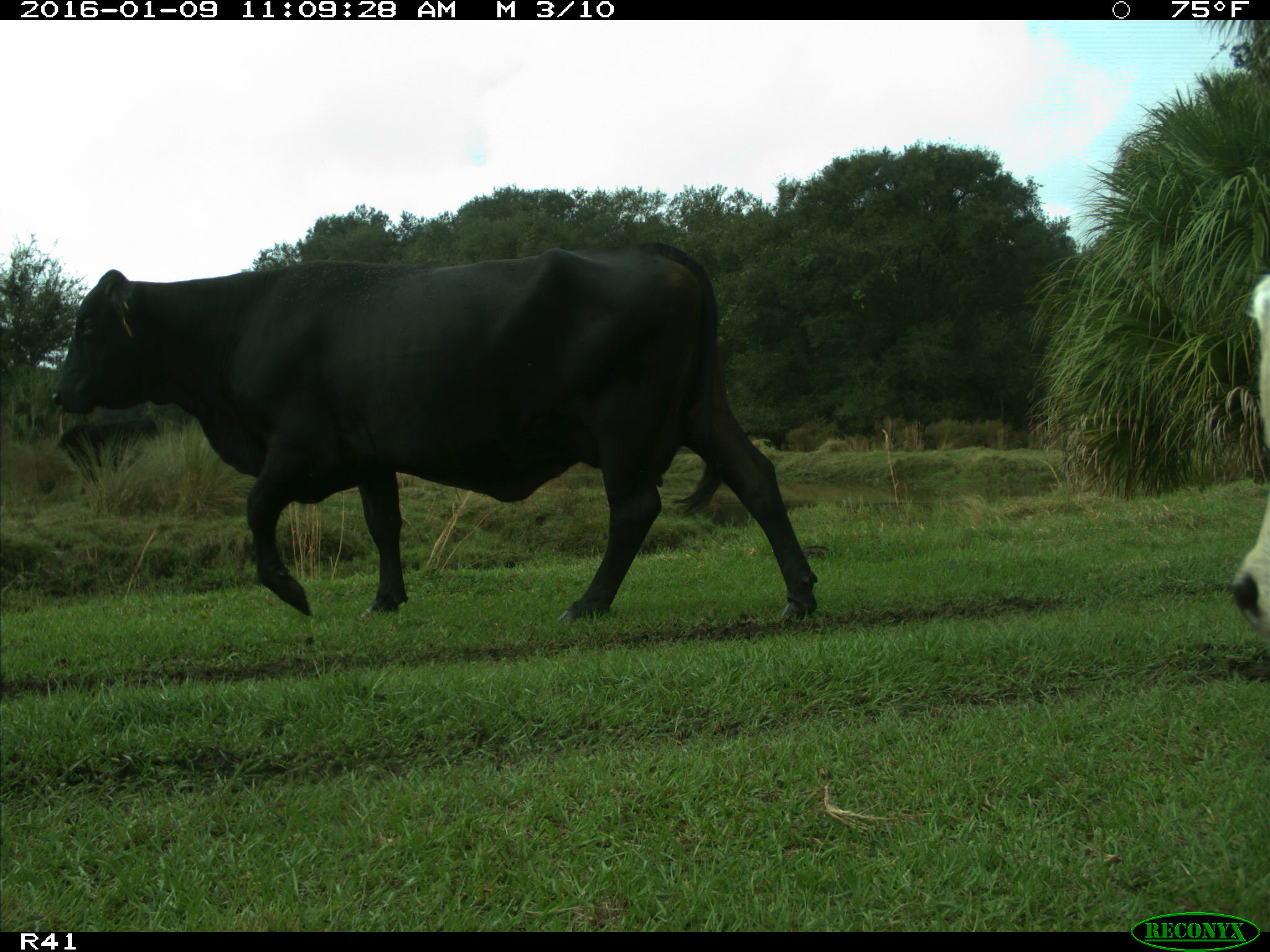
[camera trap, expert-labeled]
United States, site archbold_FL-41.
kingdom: Animalia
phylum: Chordata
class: Mammalia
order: Artiodactyla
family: Bovidae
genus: Bos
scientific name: Bos taurus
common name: domestic cow